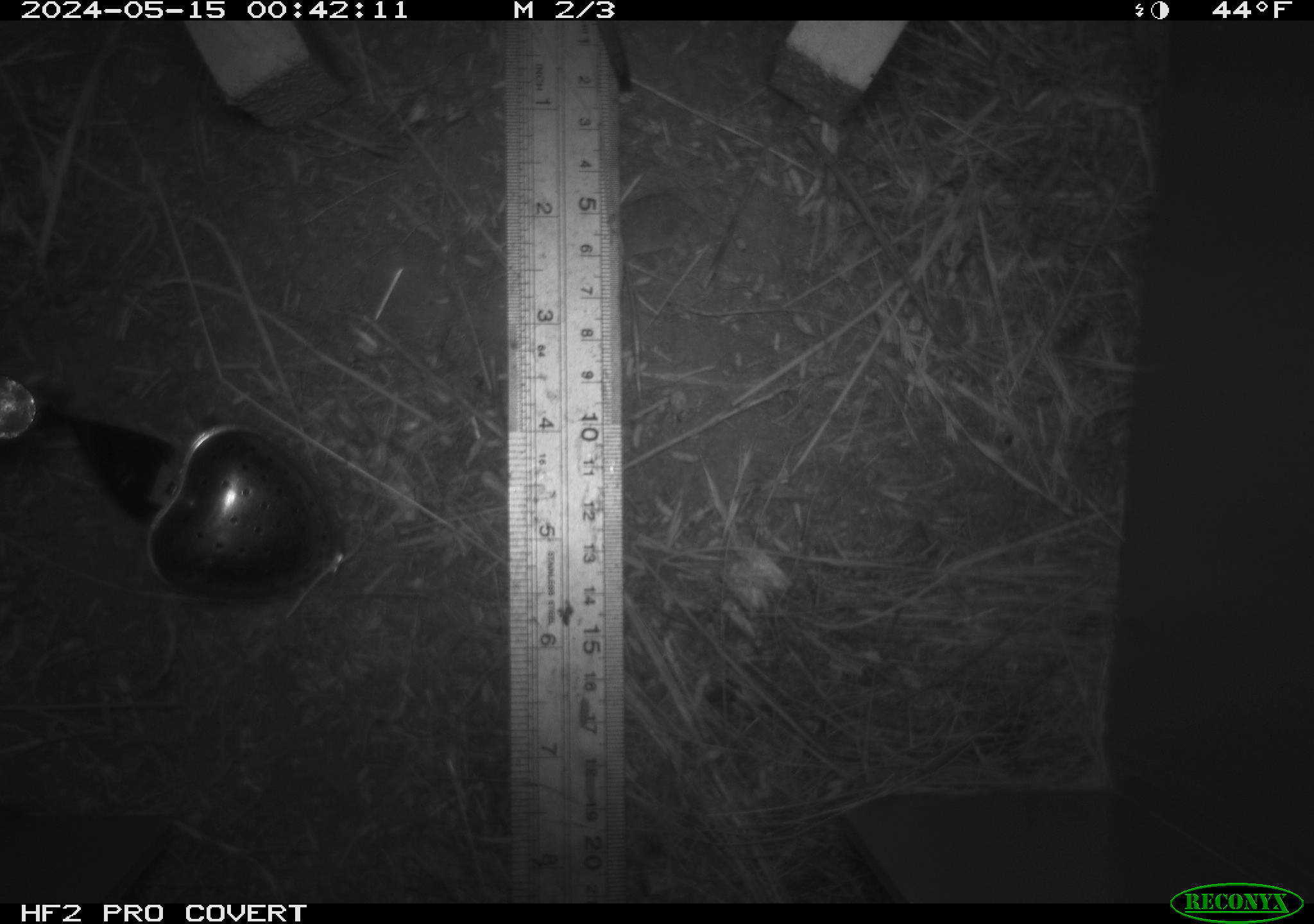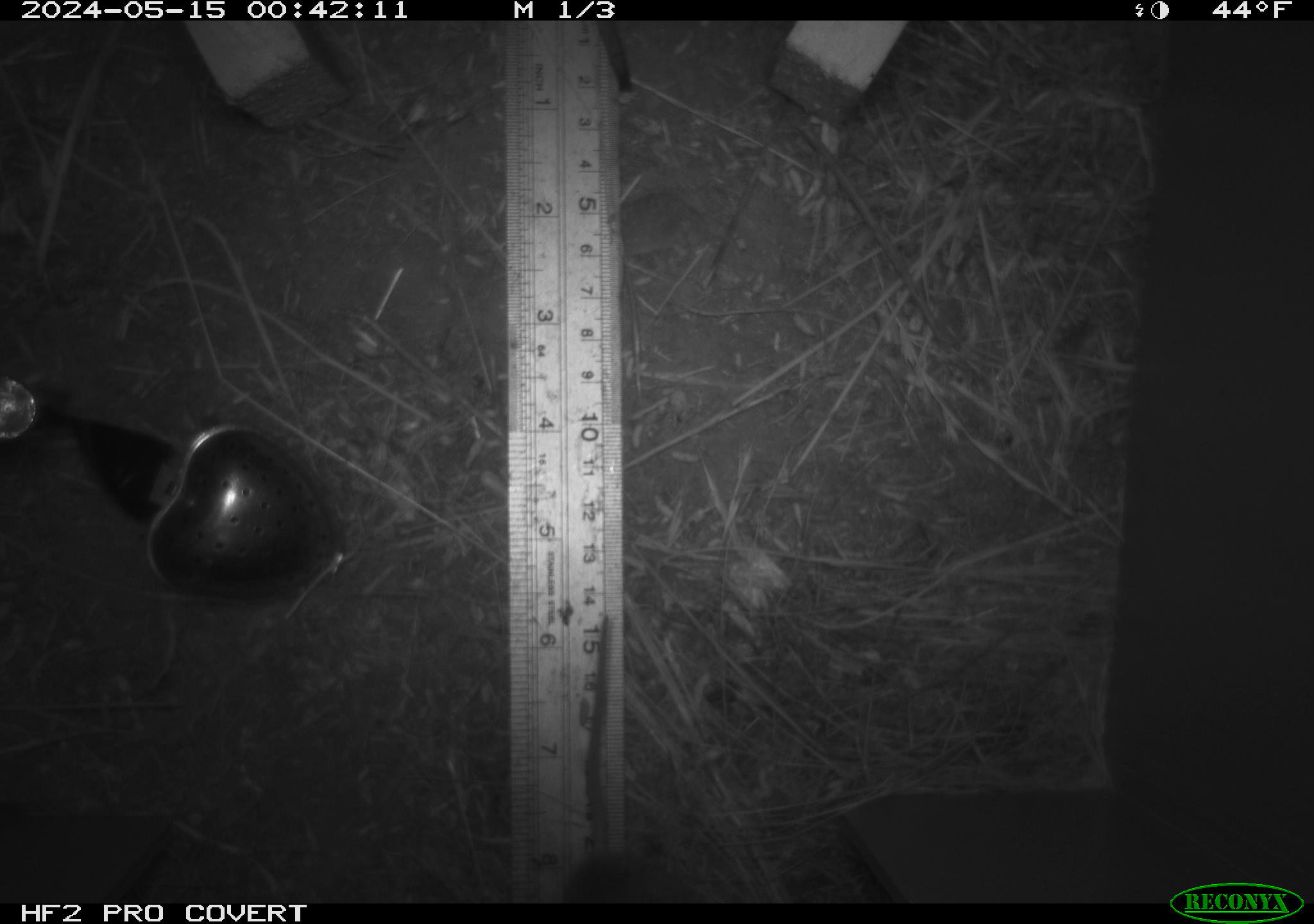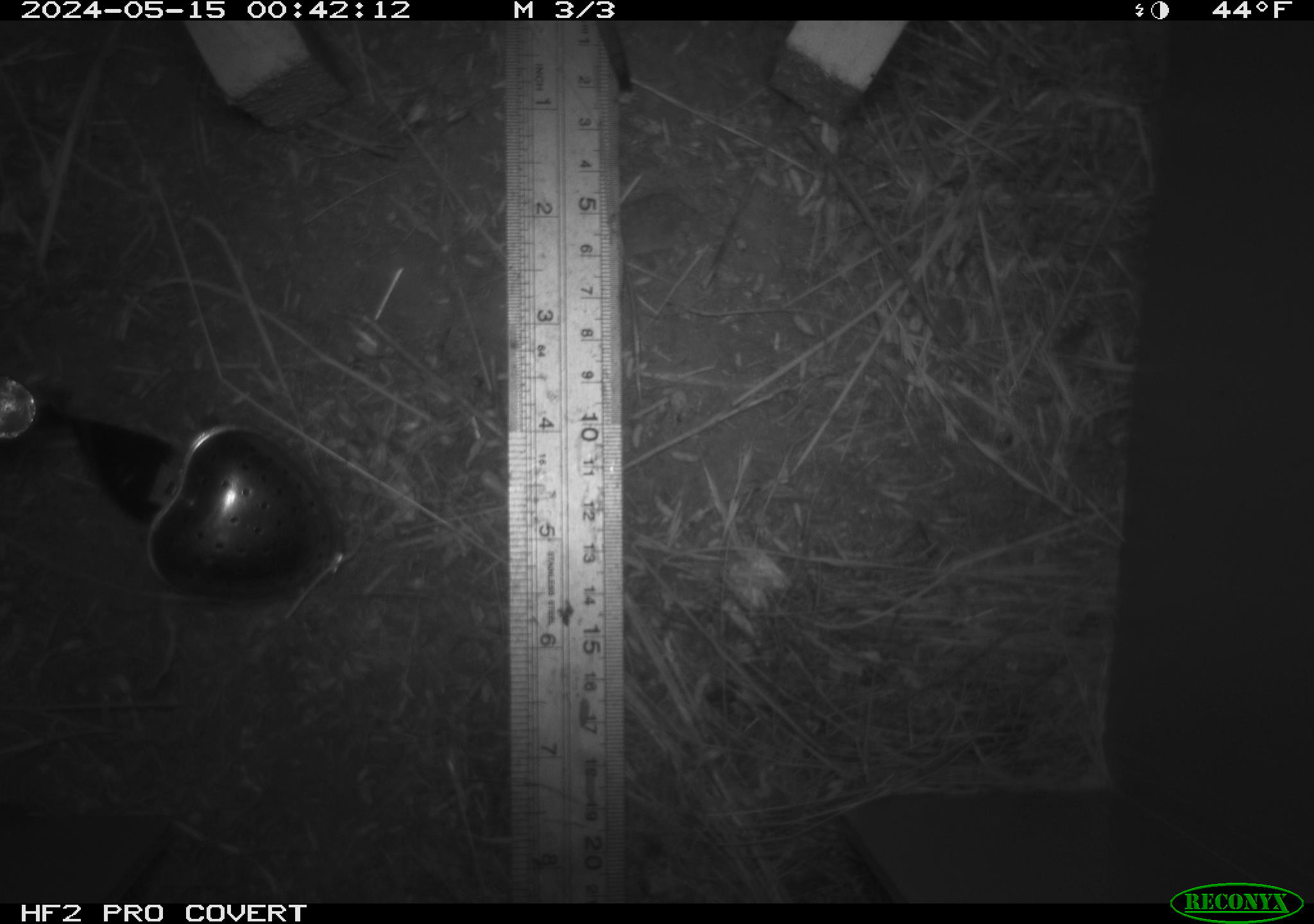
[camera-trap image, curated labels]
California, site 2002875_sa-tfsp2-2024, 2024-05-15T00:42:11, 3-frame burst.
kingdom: Animalia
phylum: Chordata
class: Mammalia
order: Rodentia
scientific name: Rodentia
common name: rodent